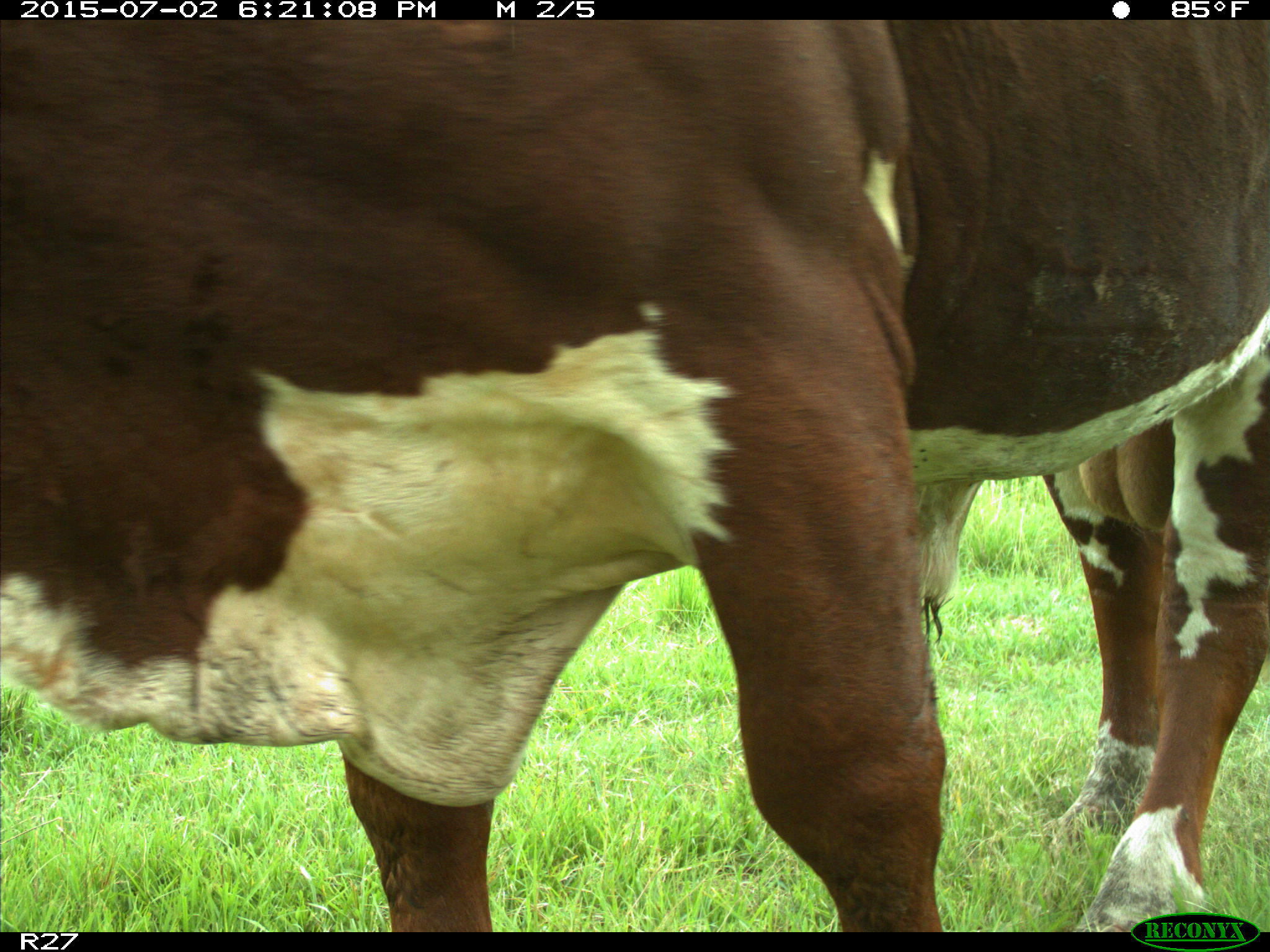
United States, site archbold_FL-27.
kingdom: Animalia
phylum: Chordata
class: Mammalia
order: Artiodactyla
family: Bovidae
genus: Bos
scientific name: Bos taurus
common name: domestic cow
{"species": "Bos taurus (domestic cow)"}